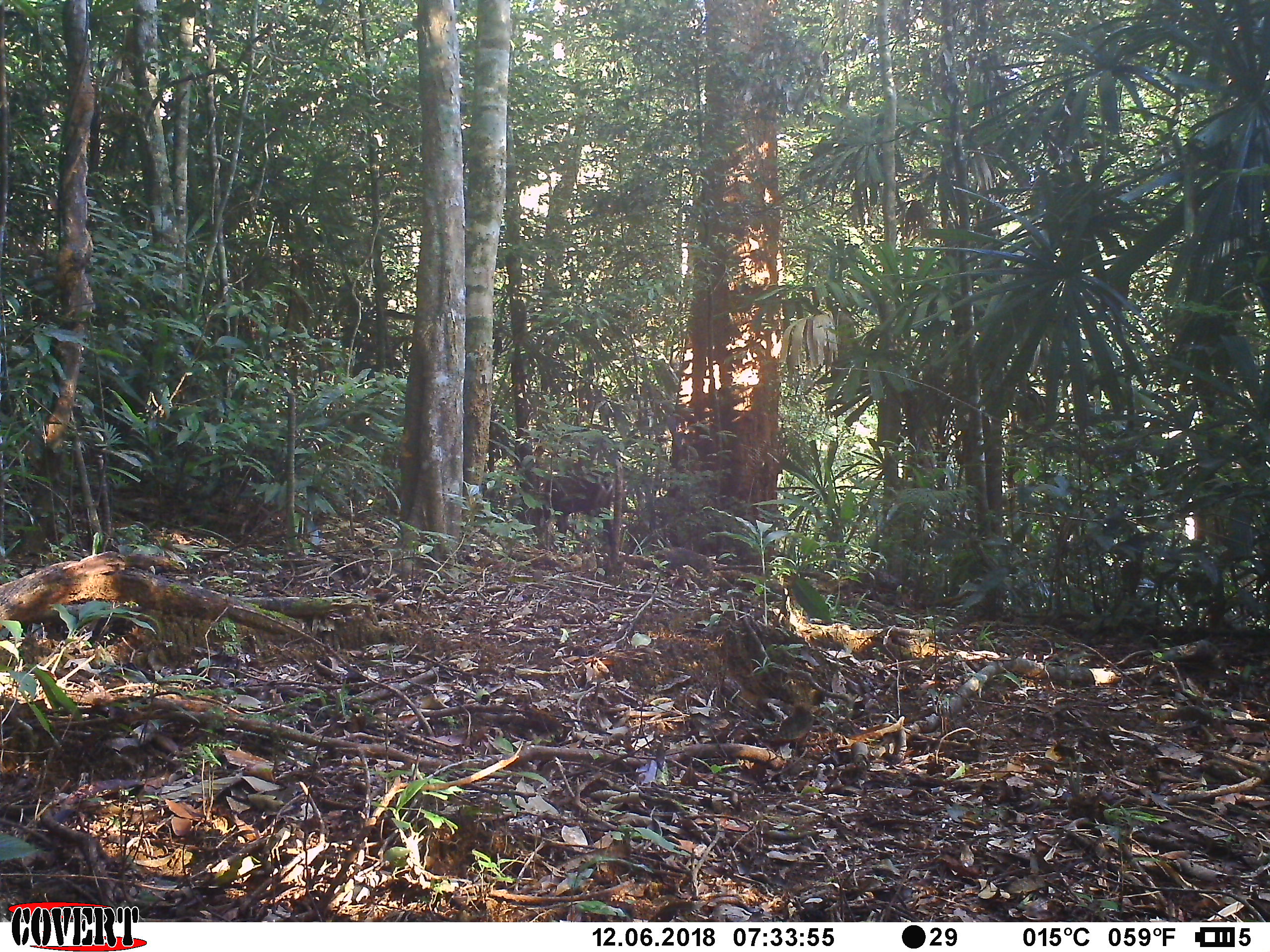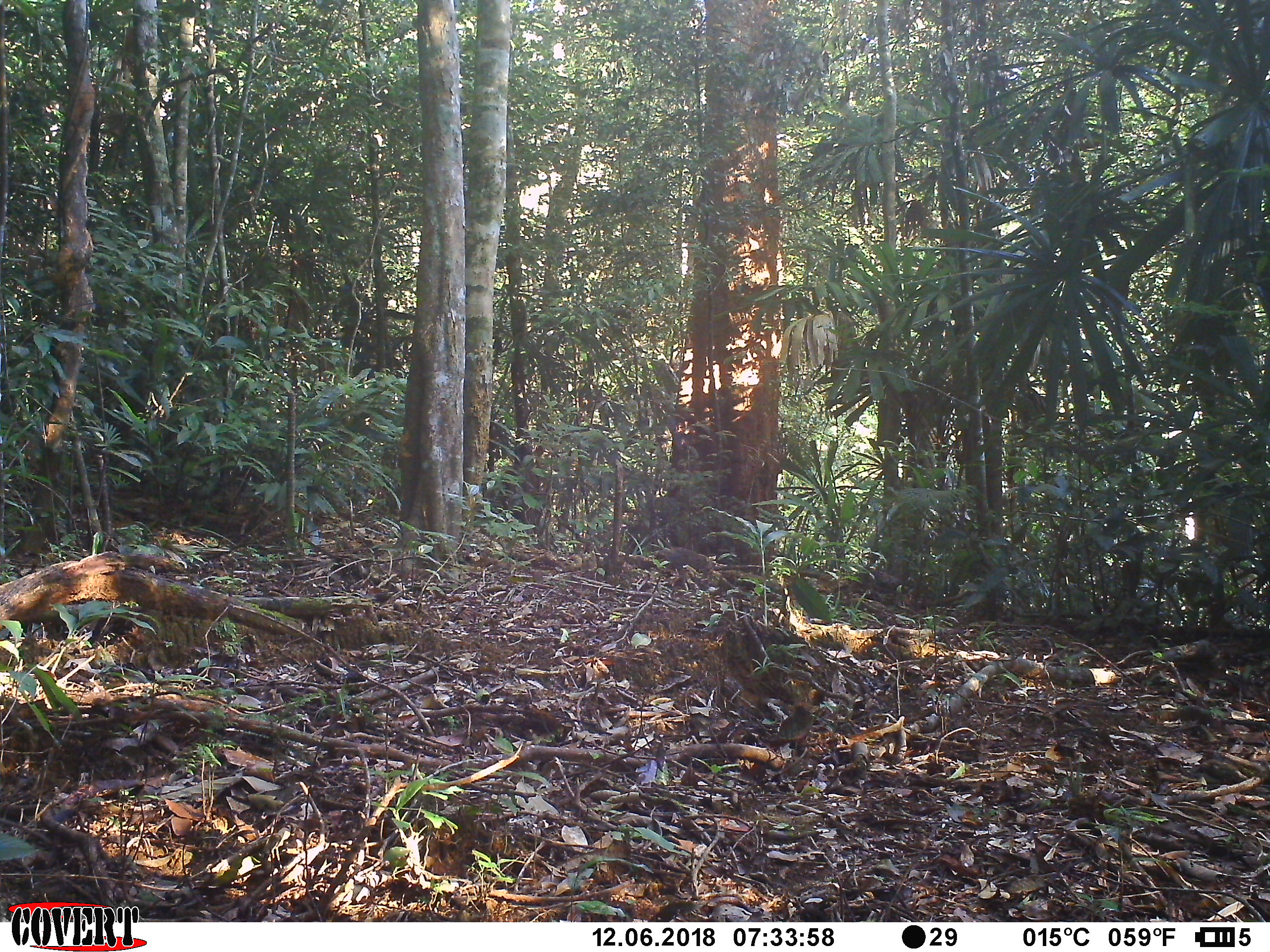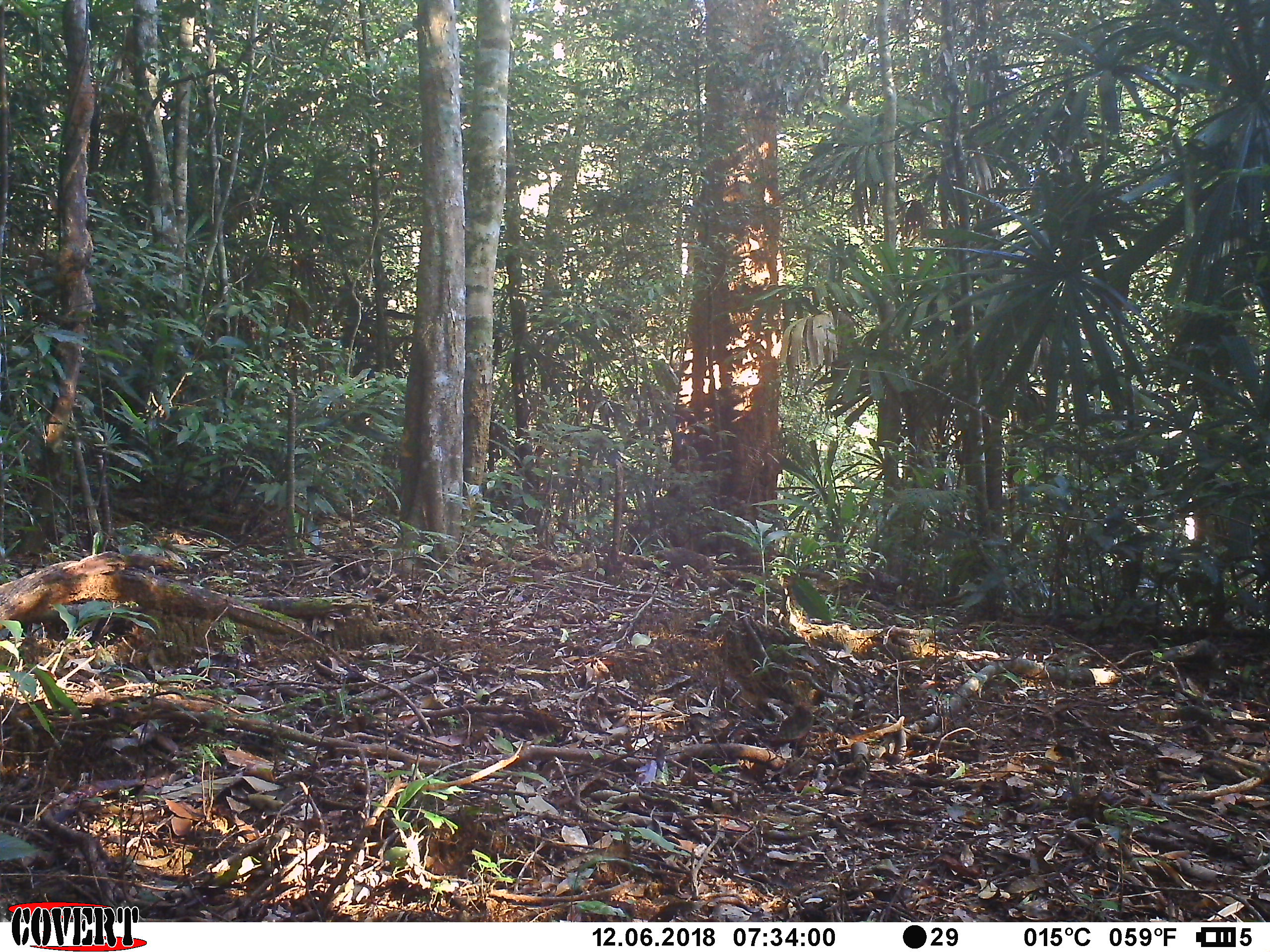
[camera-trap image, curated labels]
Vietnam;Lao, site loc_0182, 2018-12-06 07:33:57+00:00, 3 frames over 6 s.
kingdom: Animalia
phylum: Chordata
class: Mammalia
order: Artiodactyla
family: Cervidae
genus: Muntiacus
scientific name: Muntiacus vuquangensis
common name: large-antlered muntjac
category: large antlered muntjac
Large antlered muntjac (large-antlered muntjac) (Muntiacus vuquangensis). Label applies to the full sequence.